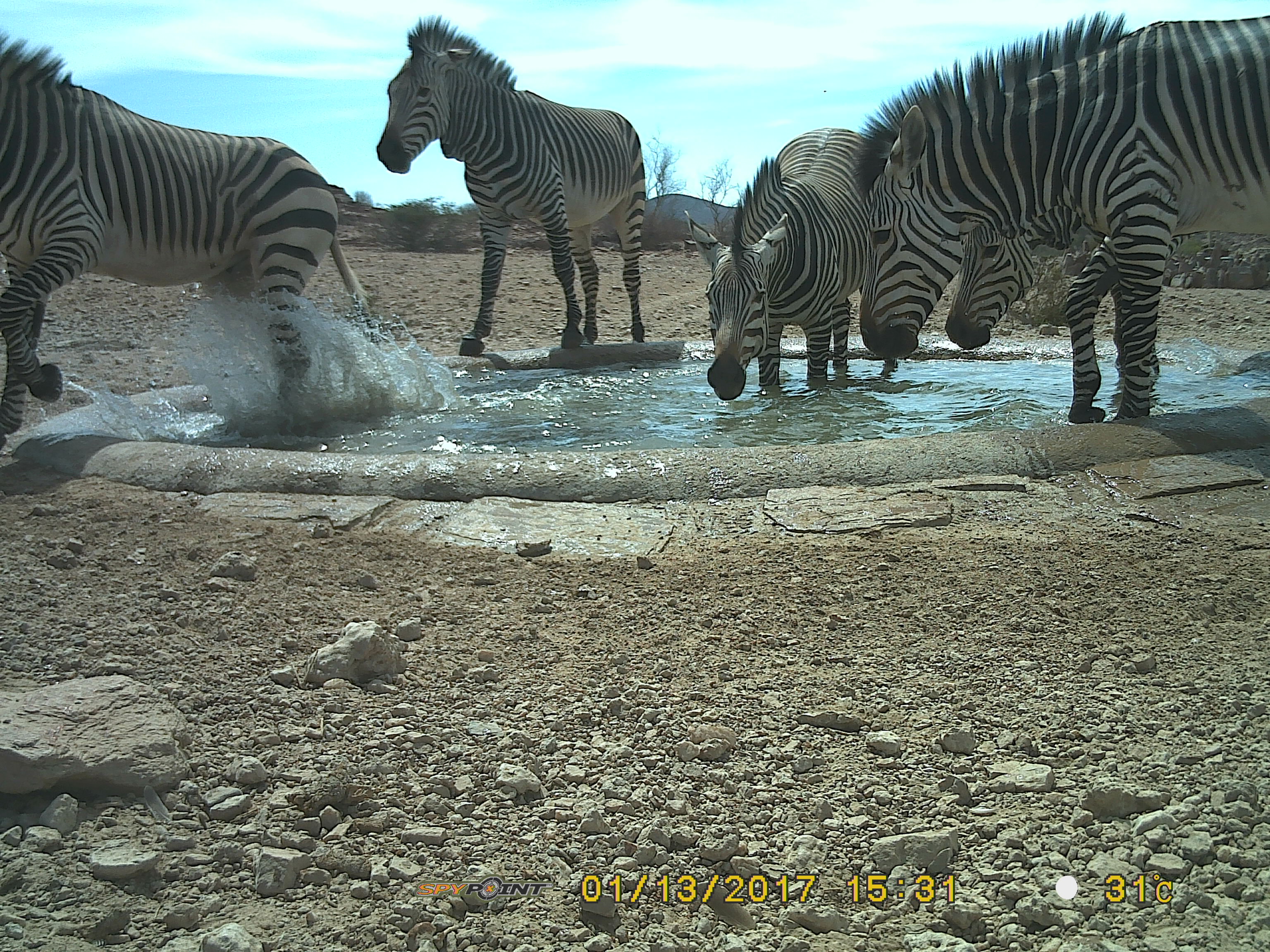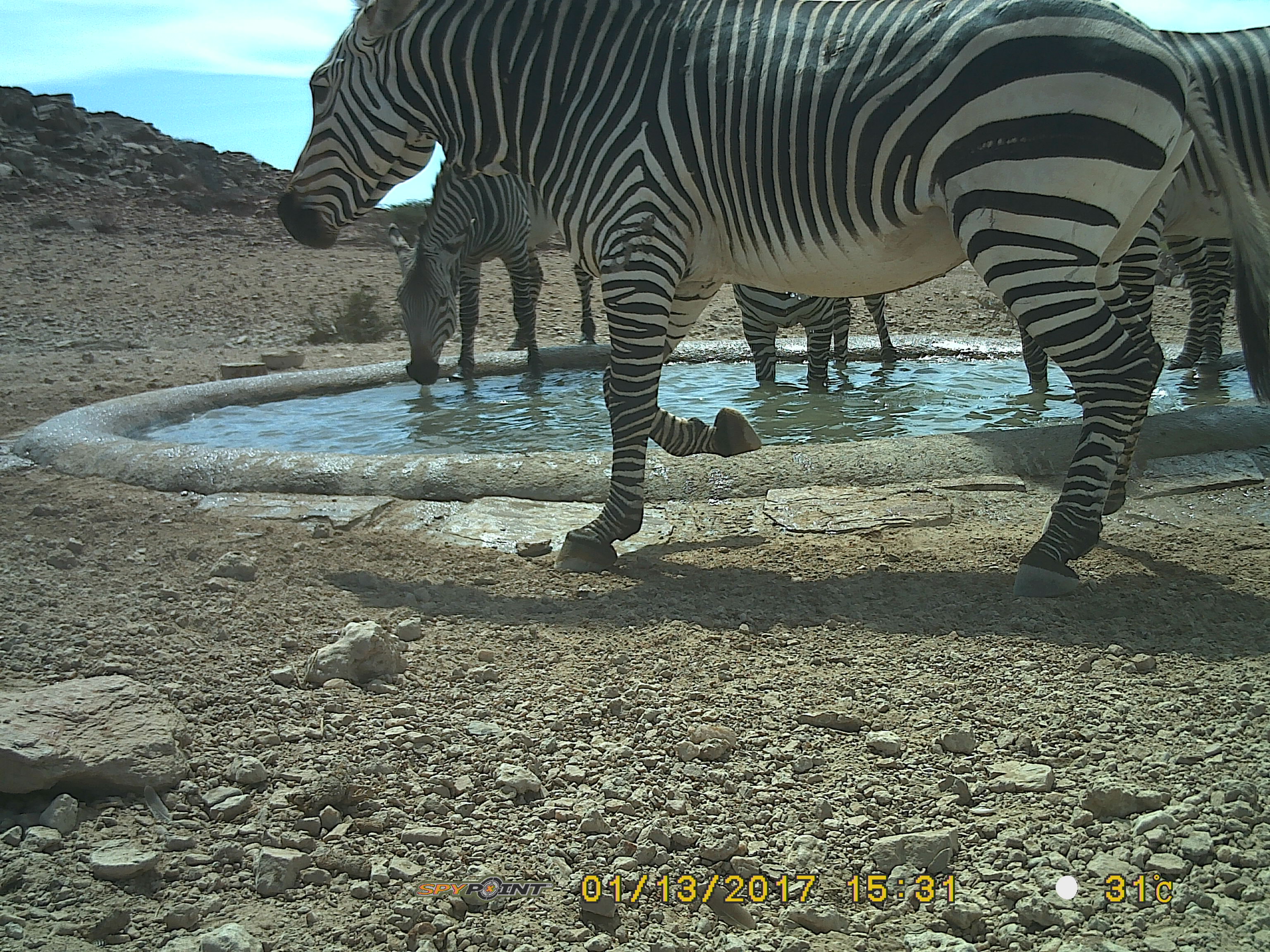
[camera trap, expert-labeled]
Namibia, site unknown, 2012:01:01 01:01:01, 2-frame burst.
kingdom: Animalia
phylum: Chordata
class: Mammalia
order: Perissodactyla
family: Equidae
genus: Equus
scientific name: Equus zebra hartmannae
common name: hartmann's mountain zebra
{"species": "Equus zebra hartmannae (hartmann's mountain zebra)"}